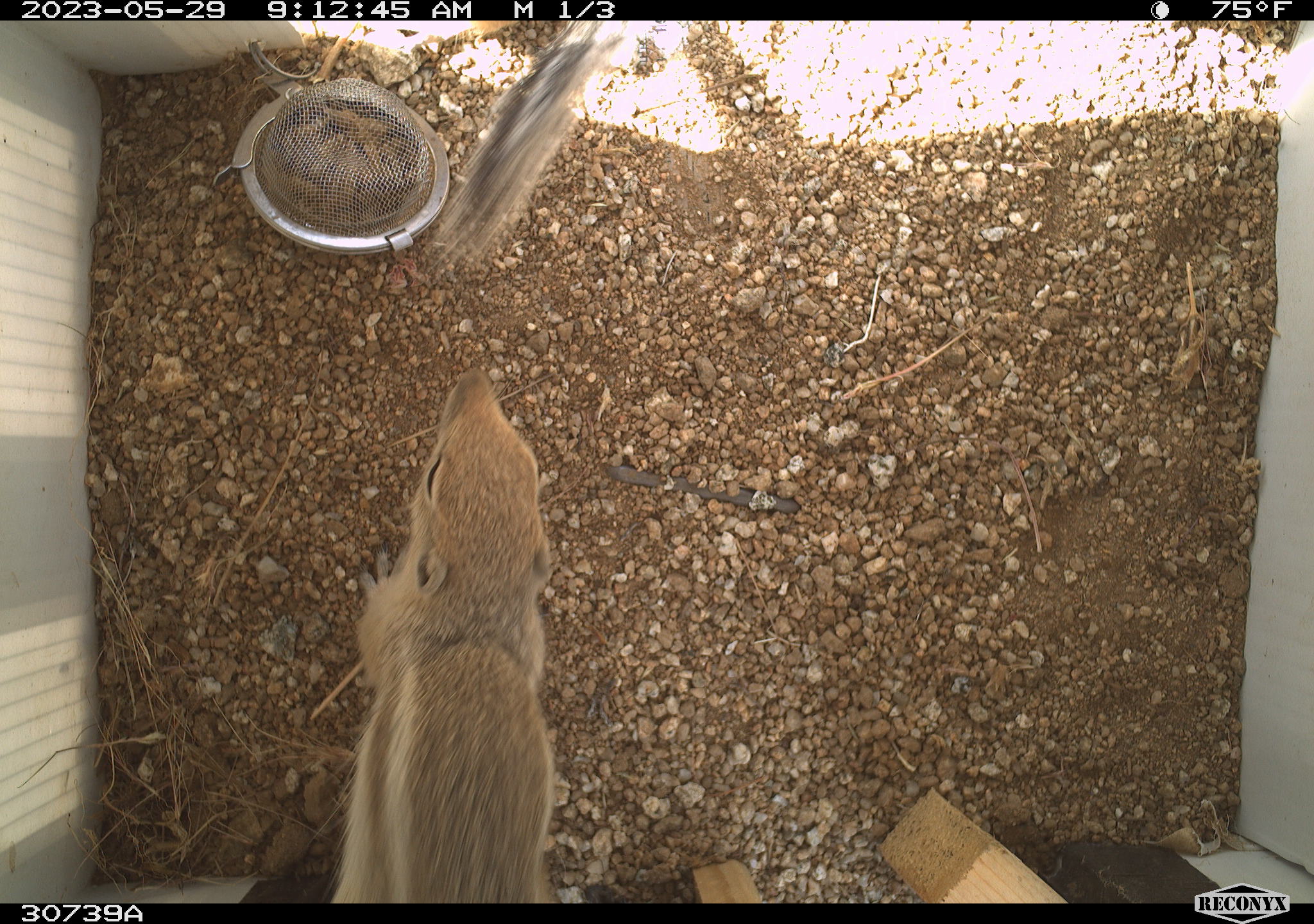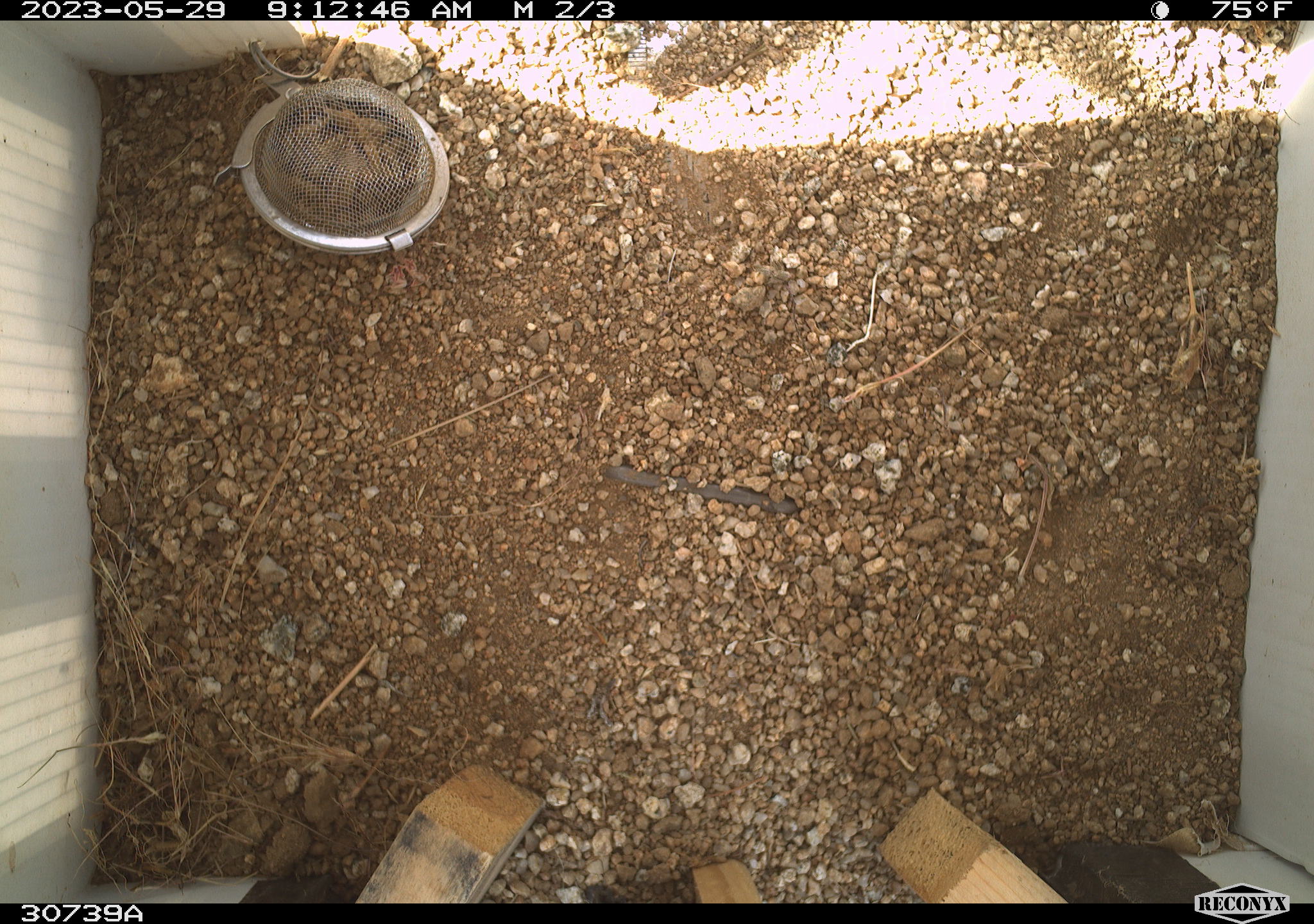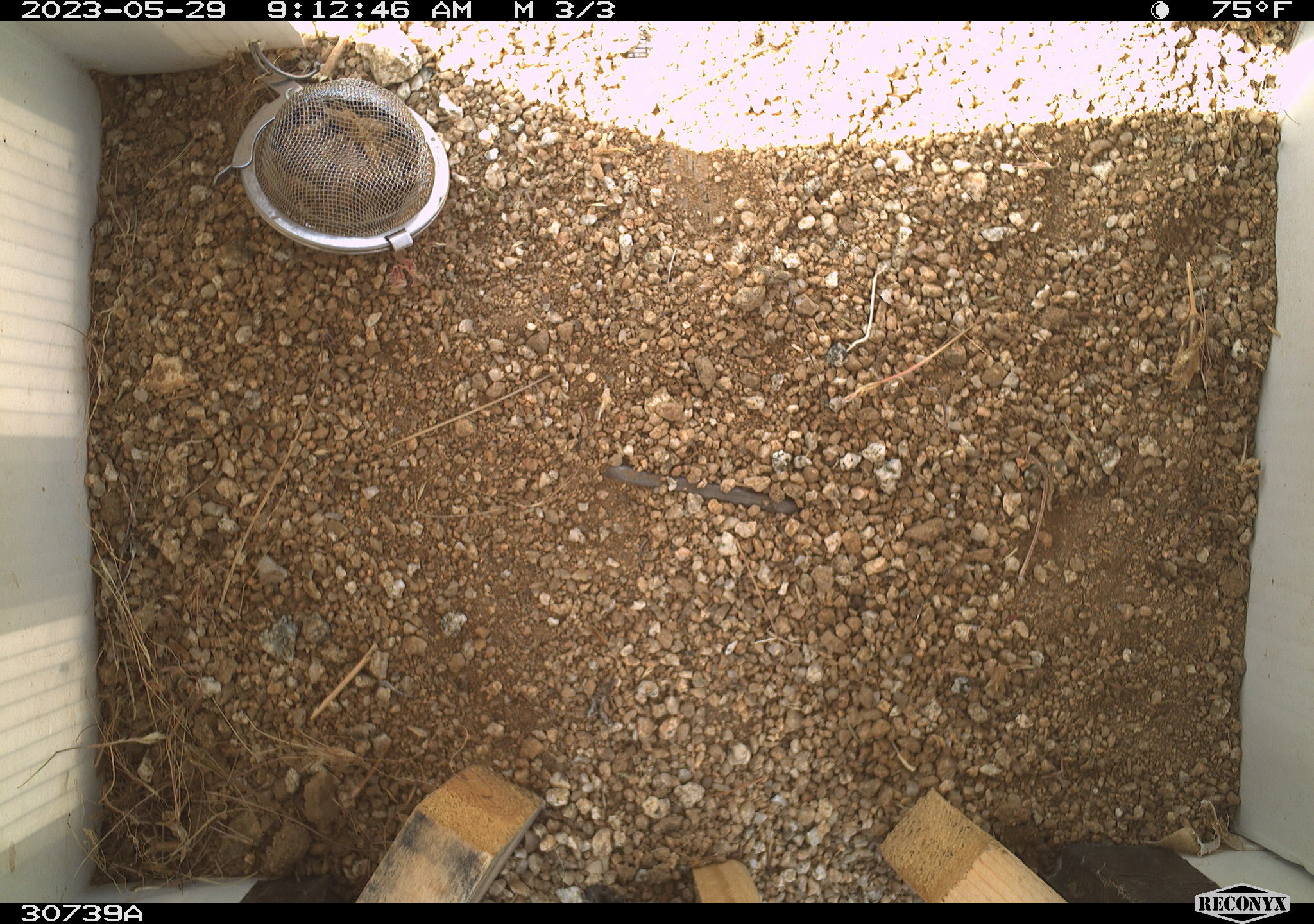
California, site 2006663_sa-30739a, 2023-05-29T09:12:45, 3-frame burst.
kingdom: Animalia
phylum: Chordata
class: Mammalia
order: Rodentia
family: Sciuridae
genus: Ammospermophilus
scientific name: Ammospermophilus leucurus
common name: white-tailed antelope squirrel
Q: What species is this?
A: White-tailed antelope squirrel (Ammospermophilus leucurus).